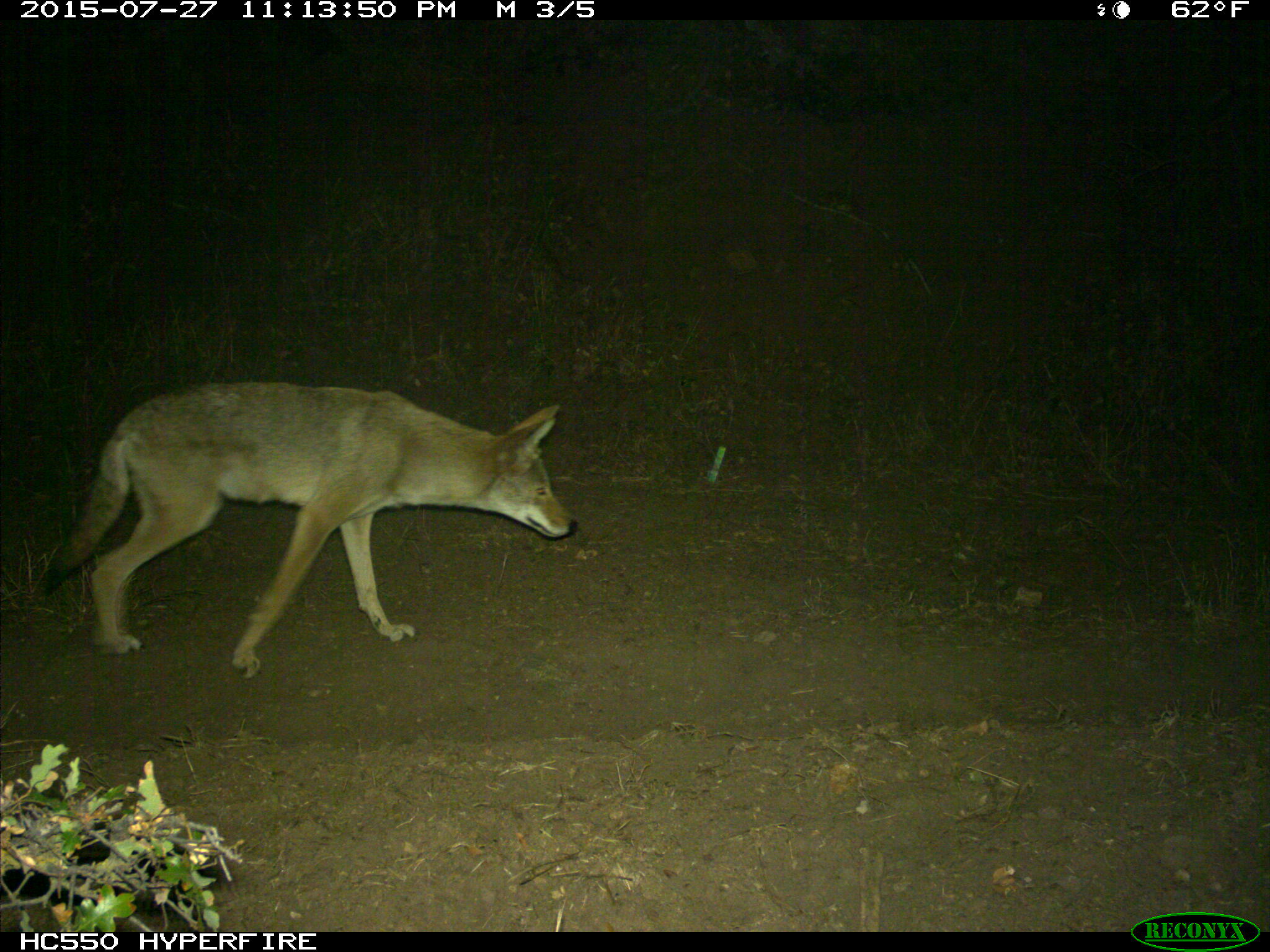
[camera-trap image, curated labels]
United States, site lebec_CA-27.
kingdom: Animalia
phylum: Chordata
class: Mammalia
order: Carnivora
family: Canidae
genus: Canis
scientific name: Canis latrans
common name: coyote